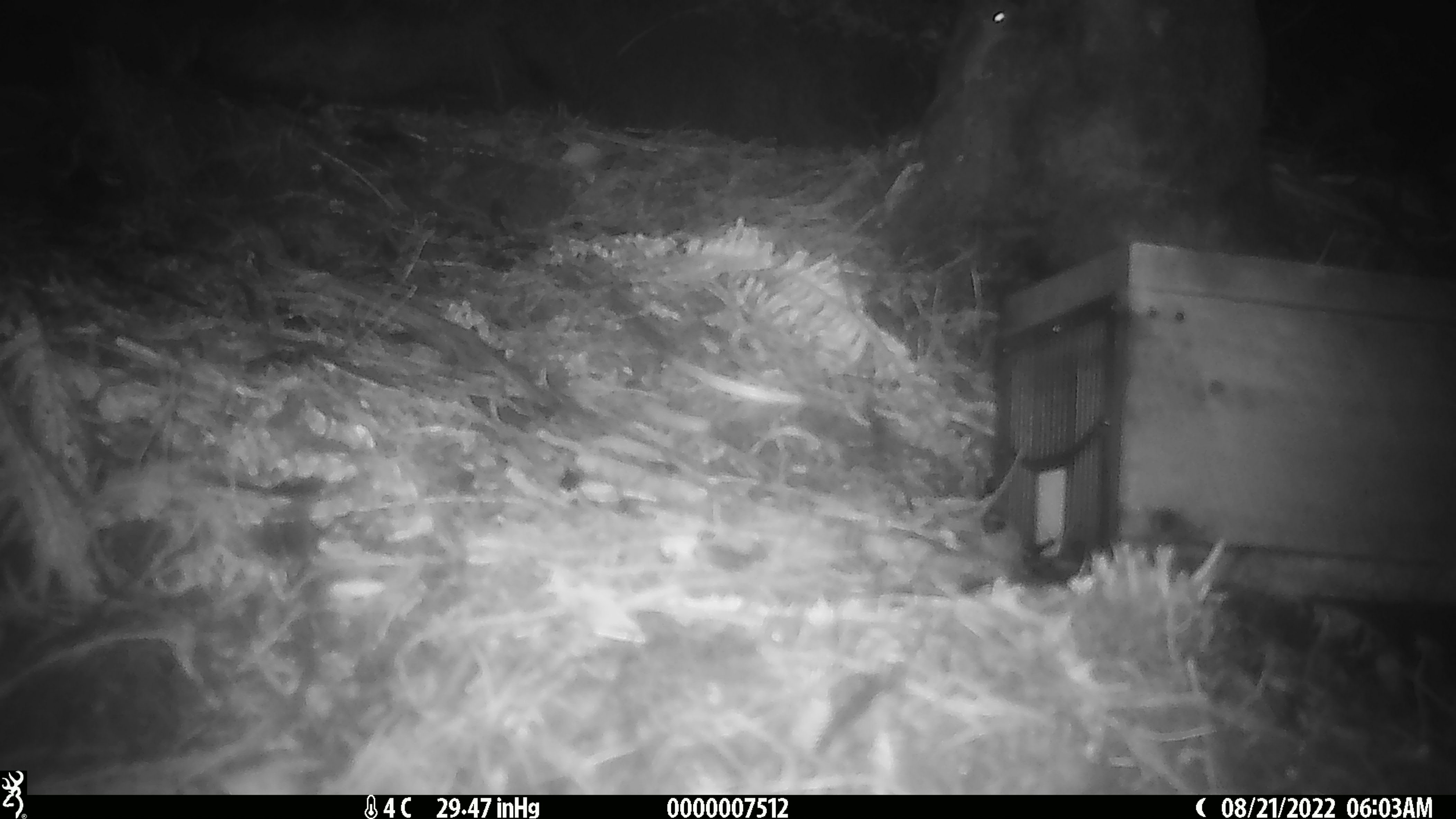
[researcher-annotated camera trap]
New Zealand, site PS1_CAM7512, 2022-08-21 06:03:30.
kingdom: Animalia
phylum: Chordata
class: Mammalia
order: Rodentia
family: Muridae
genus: Mus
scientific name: Mus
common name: mouse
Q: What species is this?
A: Mouse (Mus).